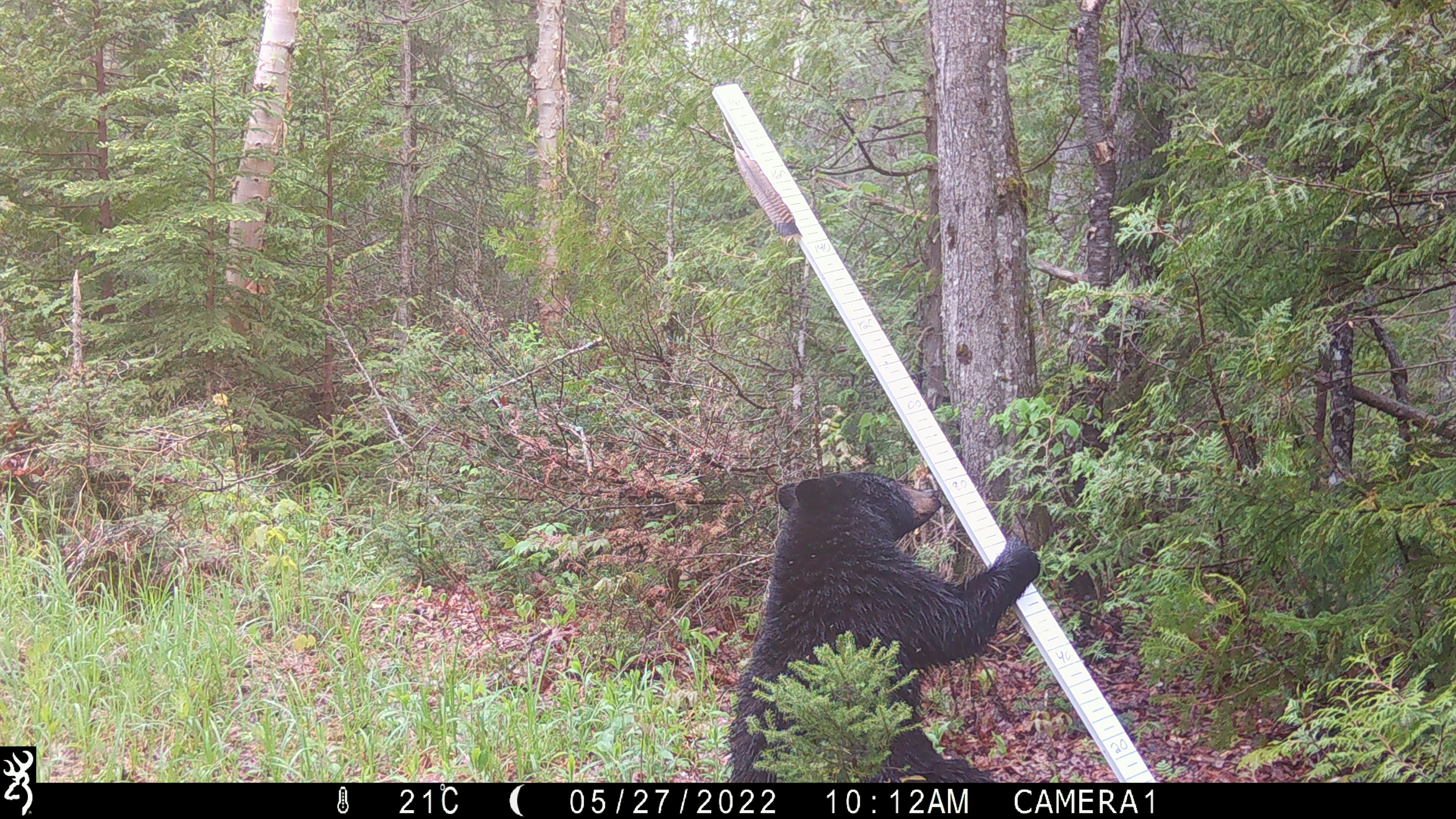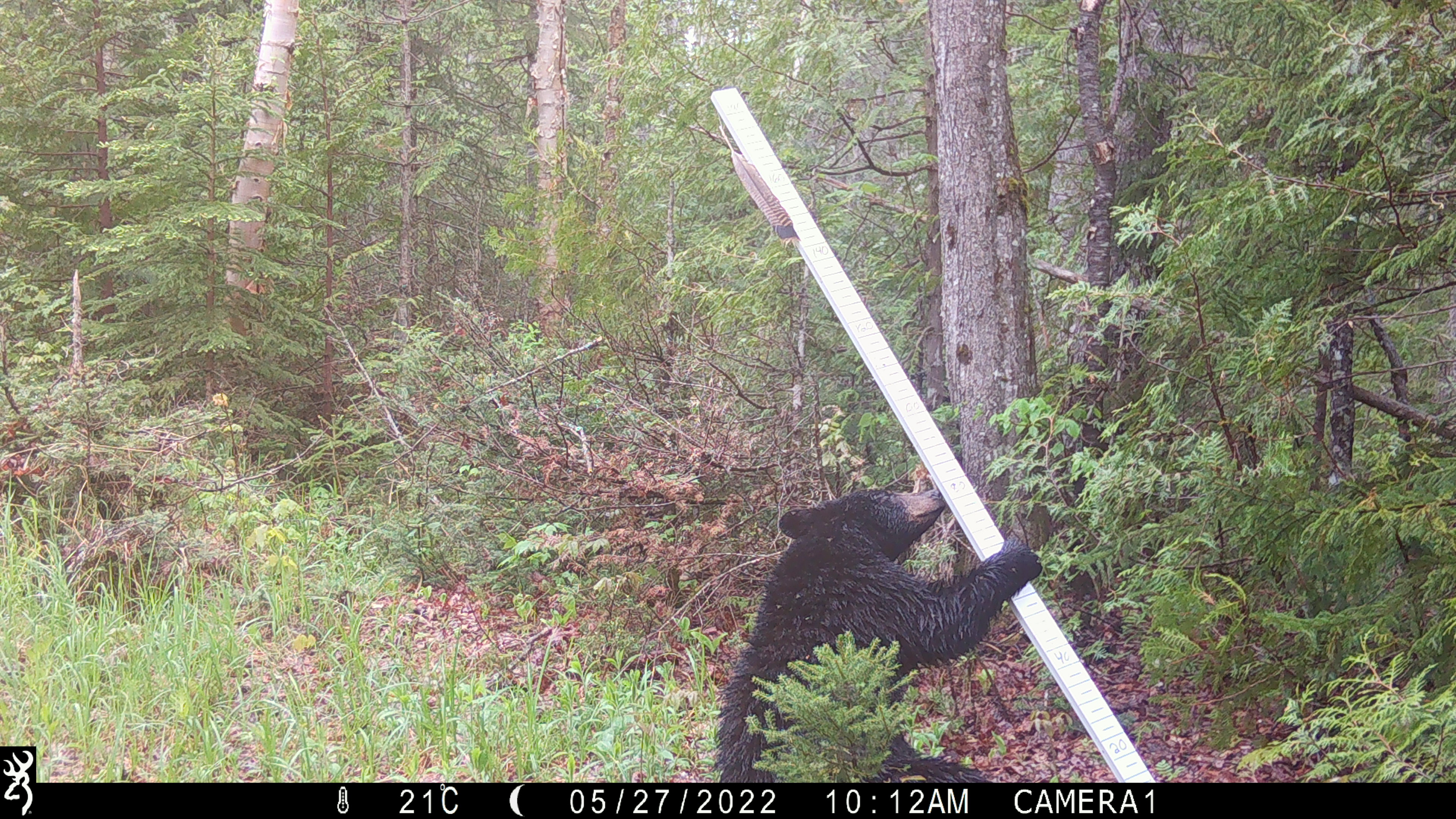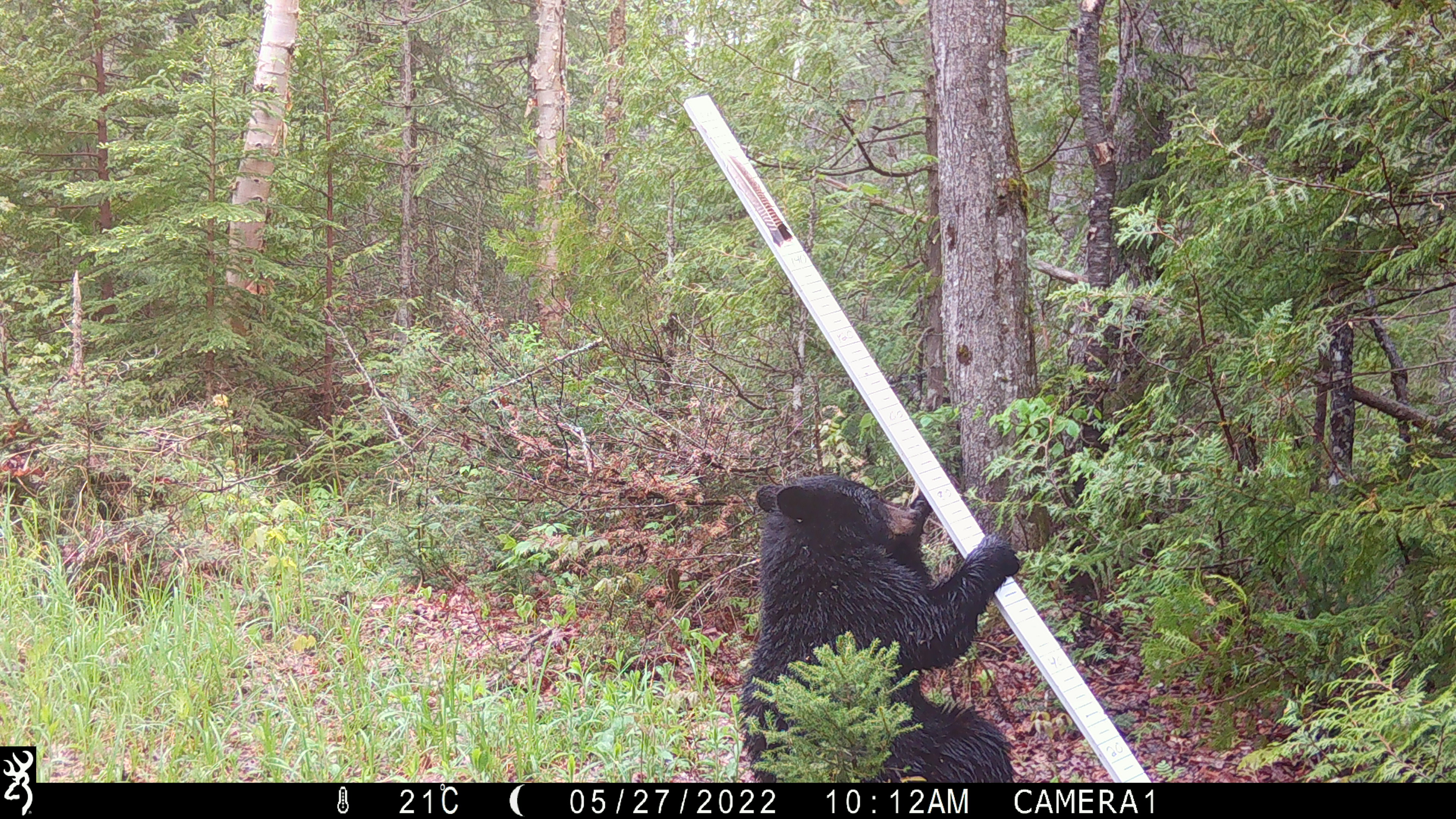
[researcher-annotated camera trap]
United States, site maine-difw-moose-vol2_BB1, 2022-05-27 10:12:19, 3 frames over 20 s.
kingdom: Animalia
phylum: Chordata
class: Mammalia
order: Carnivora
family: Ursidae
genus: Ursus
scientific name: Ursus americanus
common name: black bear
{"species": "black bear (Ursus americanus)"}